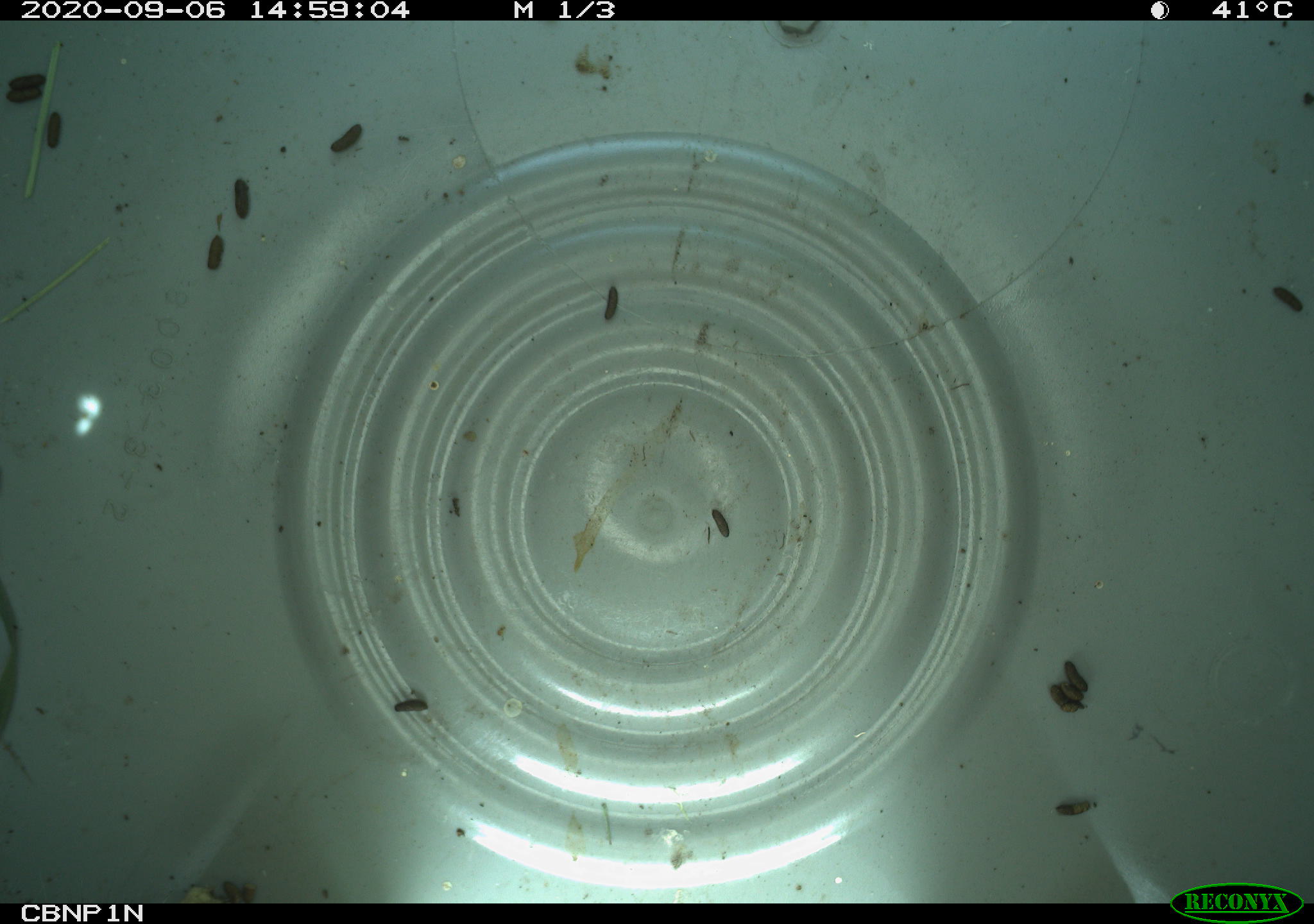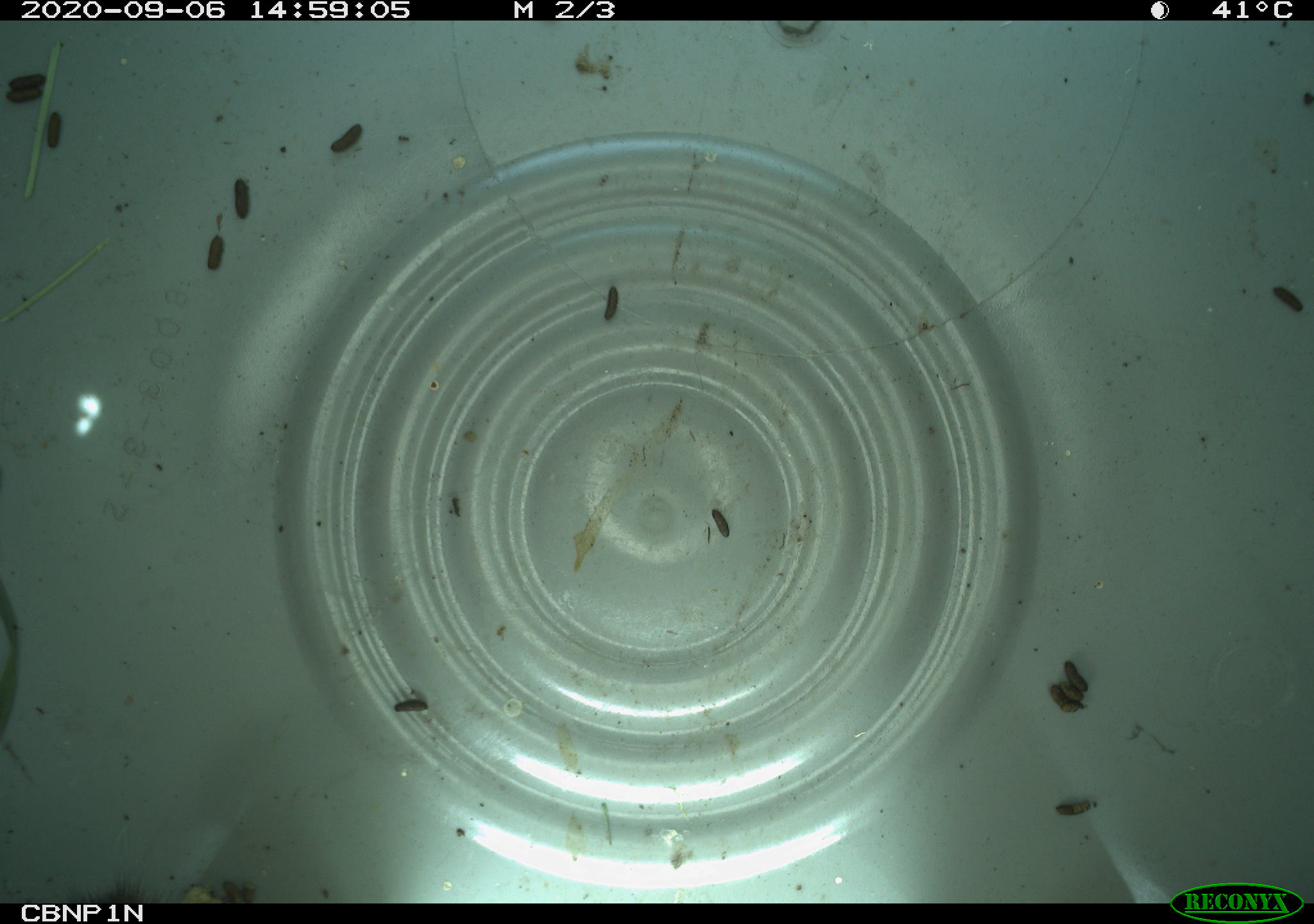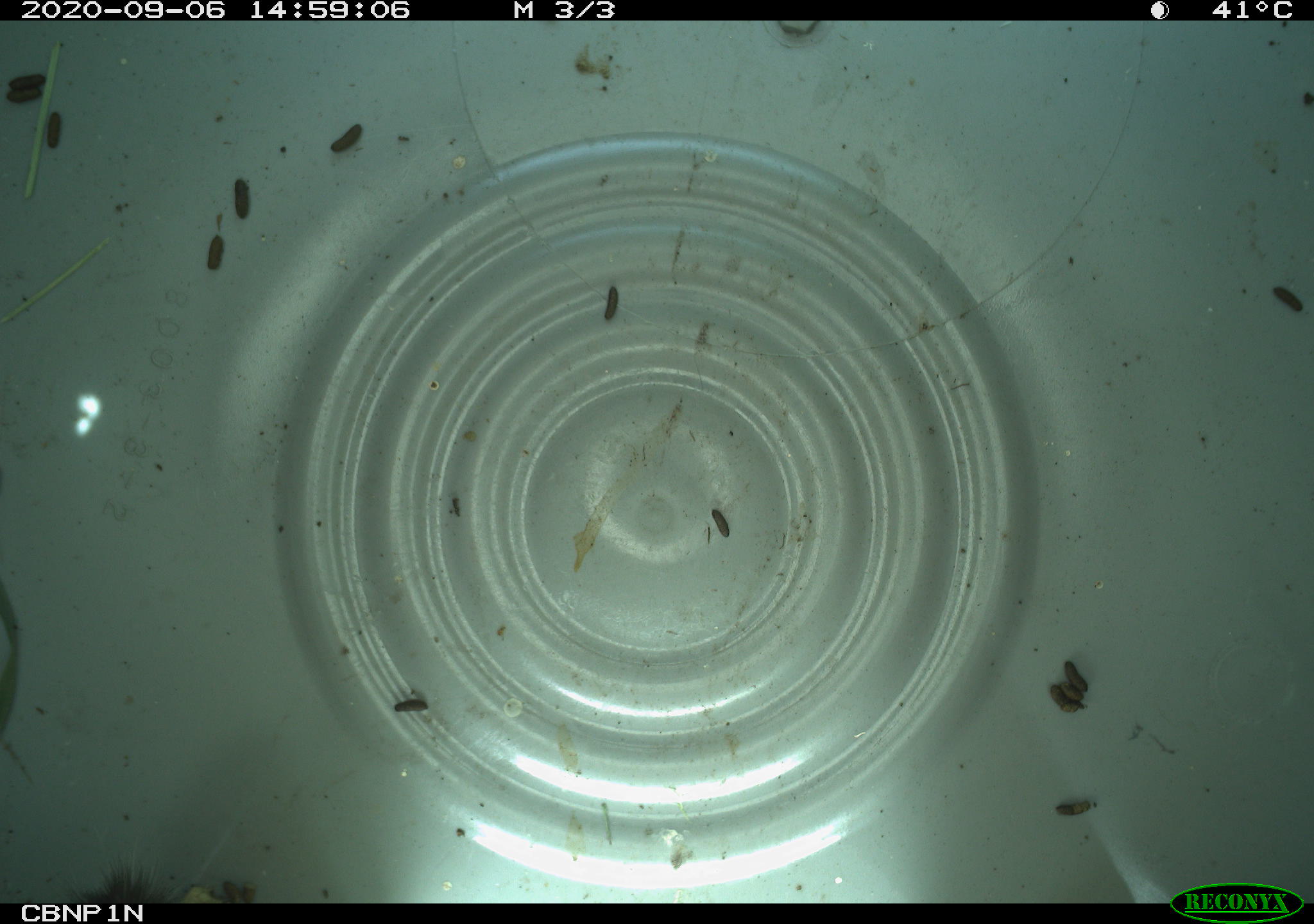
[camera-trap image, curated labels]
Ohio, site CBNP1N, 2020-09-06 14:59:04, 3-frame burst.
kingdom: Animalia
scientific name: Animalia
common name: animal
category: invertebrate